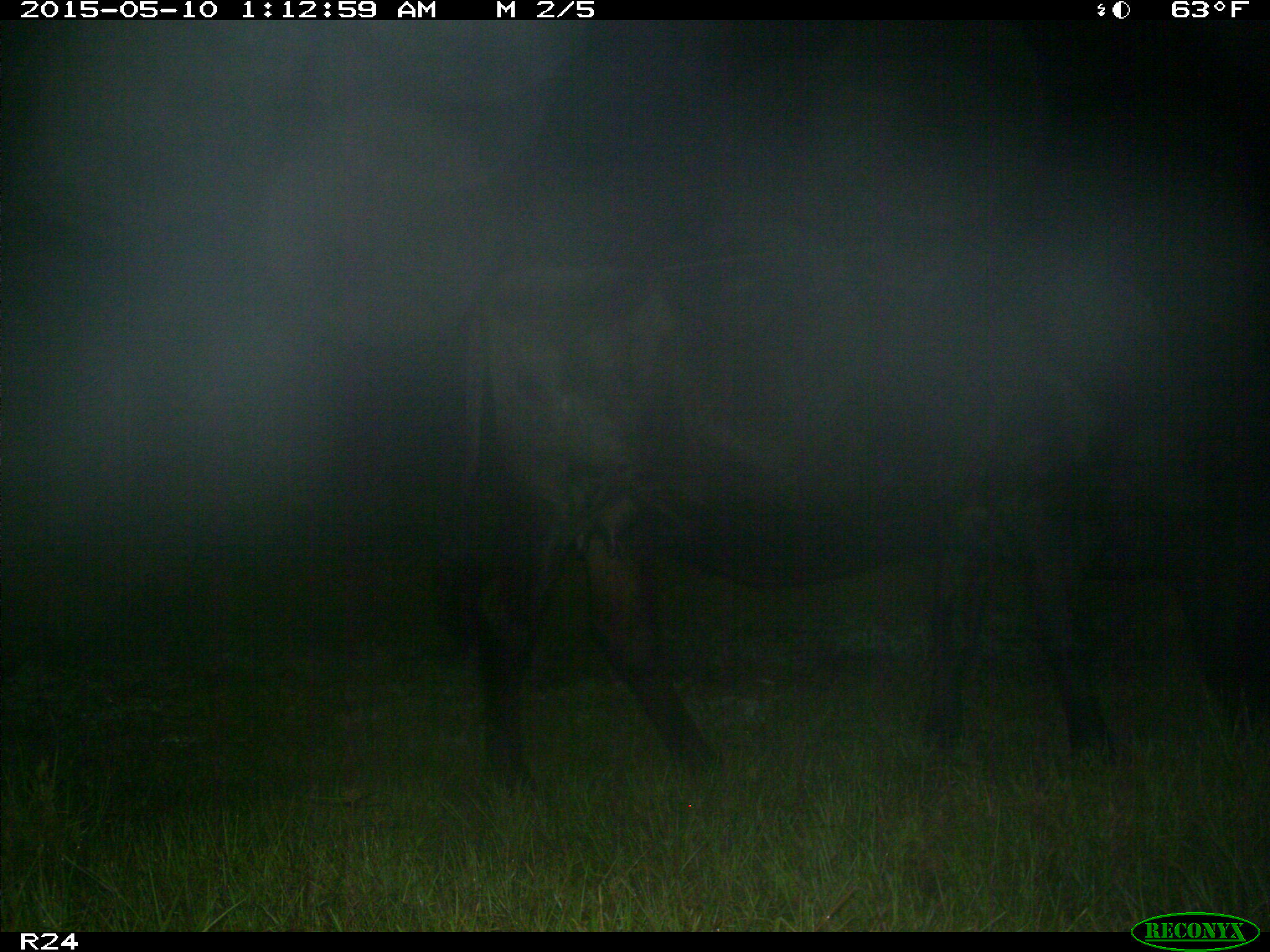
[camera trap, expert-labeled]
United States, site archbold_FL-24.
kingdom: Animalia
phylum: Chordata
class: Mammalia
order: Artiodactyla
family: Bovidae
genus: Bos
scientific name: Bos taurus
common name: domestic cow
Bos taurus (domestic cow).